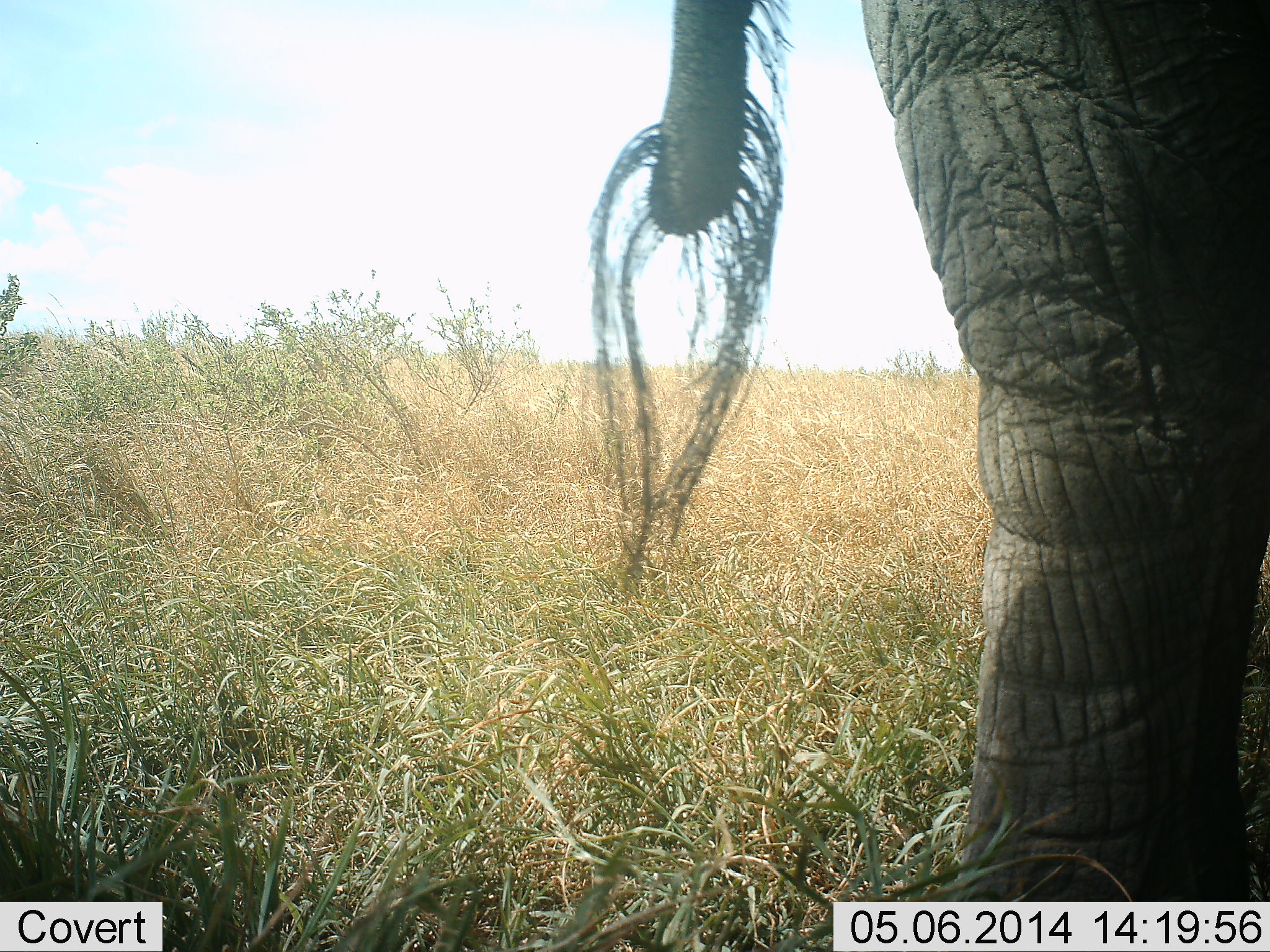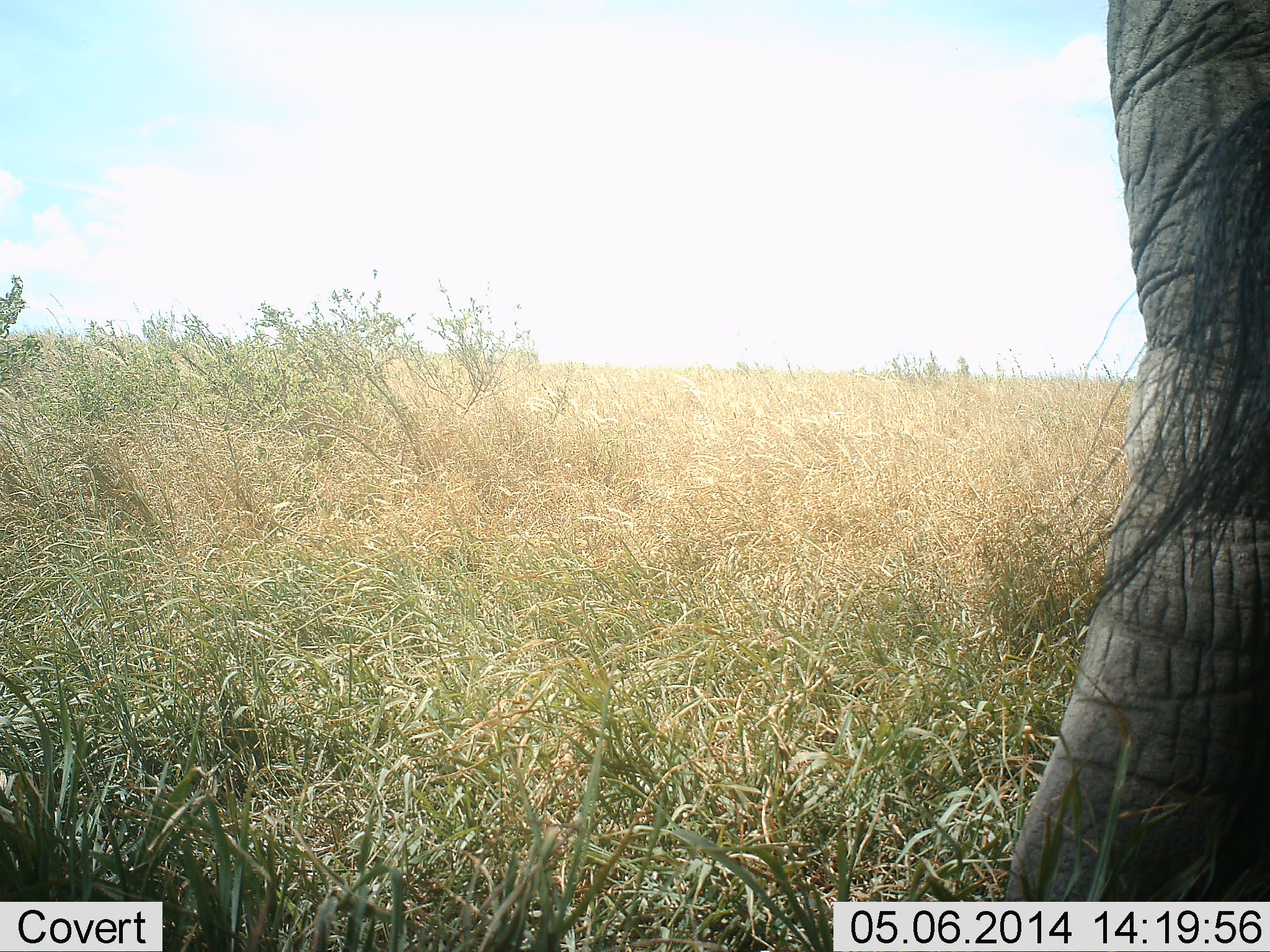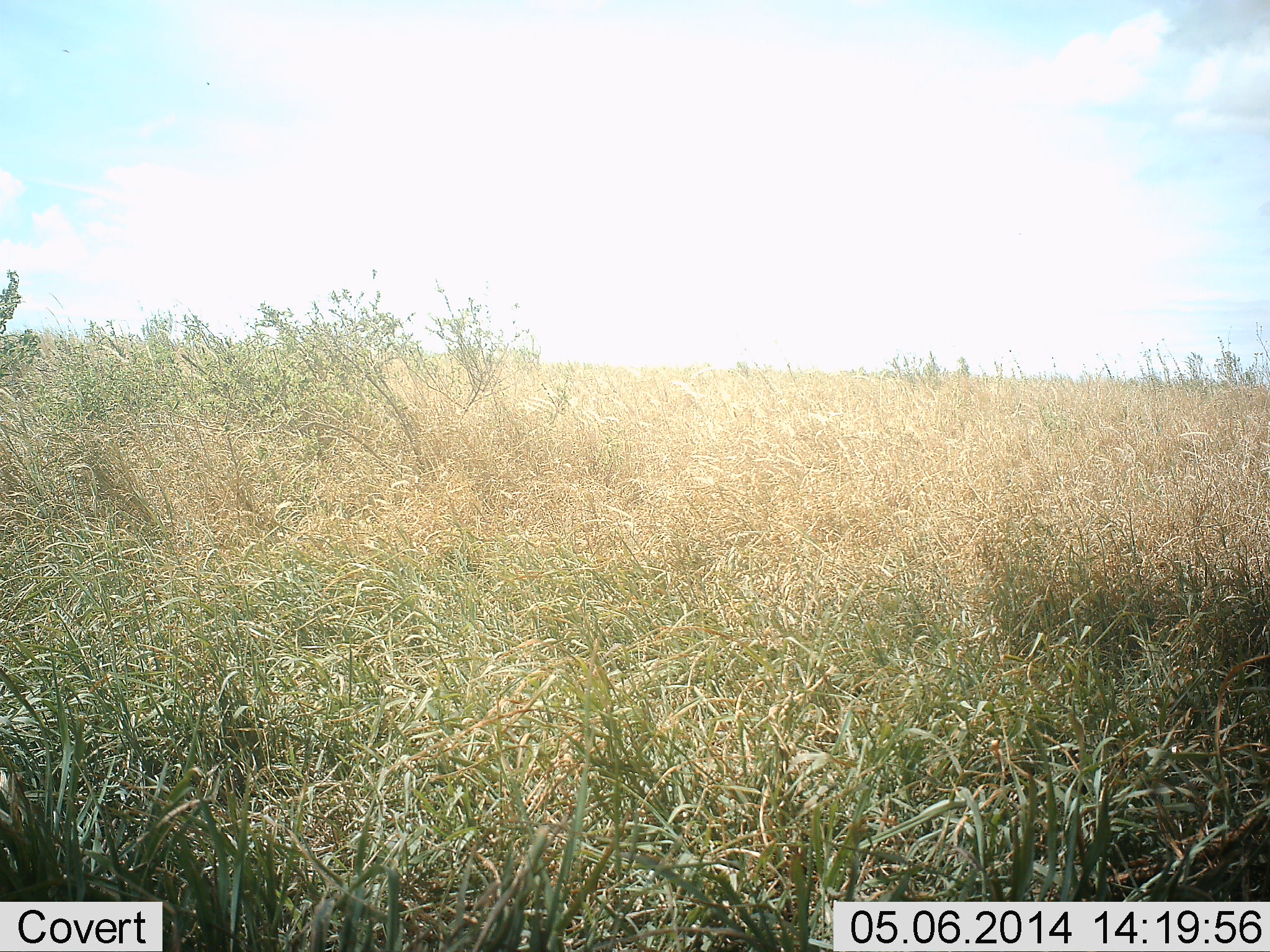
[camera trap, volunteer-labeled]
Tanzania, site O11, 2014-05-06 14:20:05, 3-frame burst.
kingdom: Animalia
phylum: Chordata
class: Mammalia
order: Proboscidea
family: Elephantidae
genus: Loxodonta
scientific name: Loxodonta africana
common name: african bush elephant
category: elephant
Elephant (african bush elephant) (Loxodonta africana), count 1. Behavior (volunteer vote fractions): standing 20%, resting 0%, moving 80%, interacting 0%. Young present (vote fraction): 0%. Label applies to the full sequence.